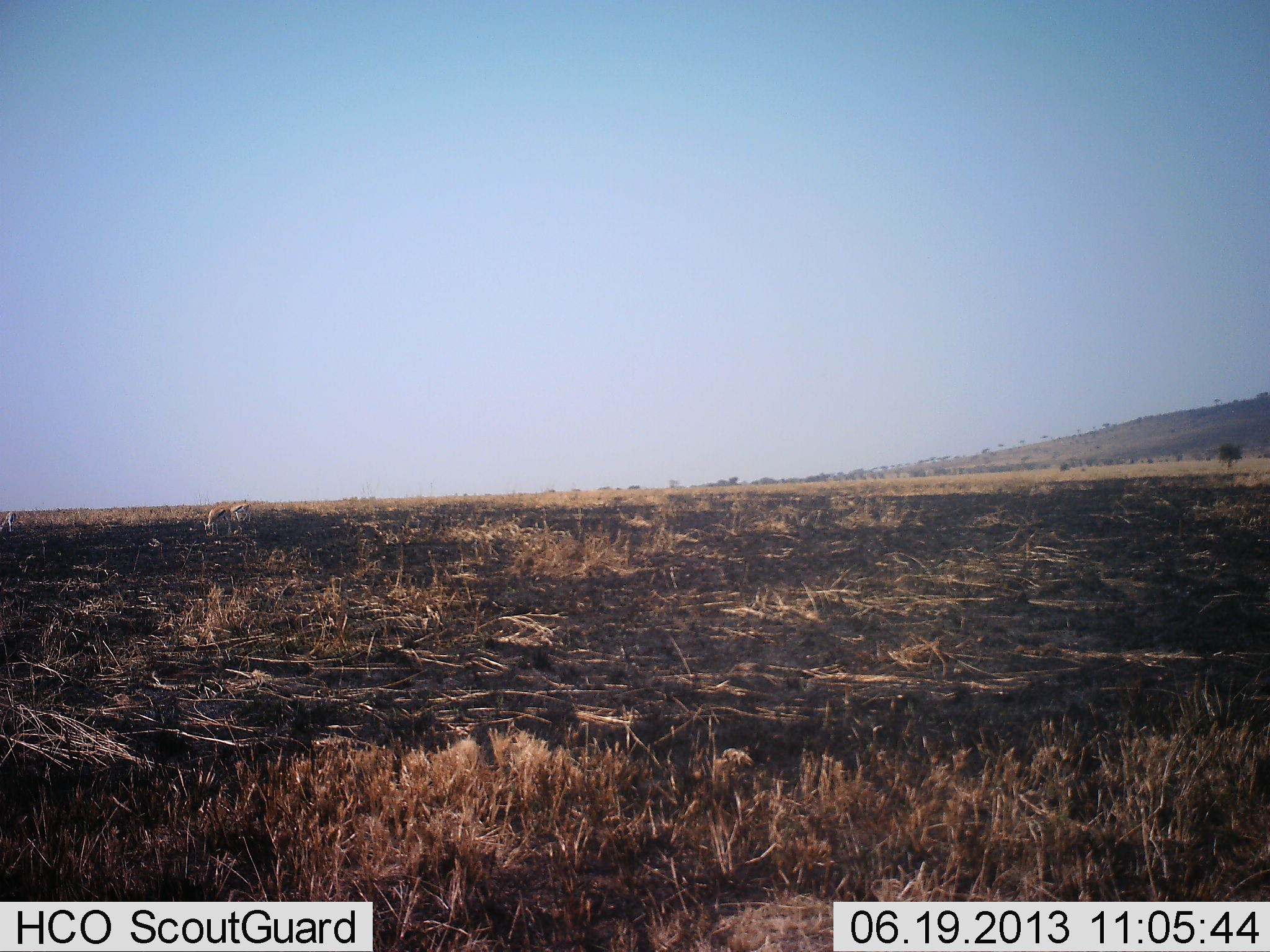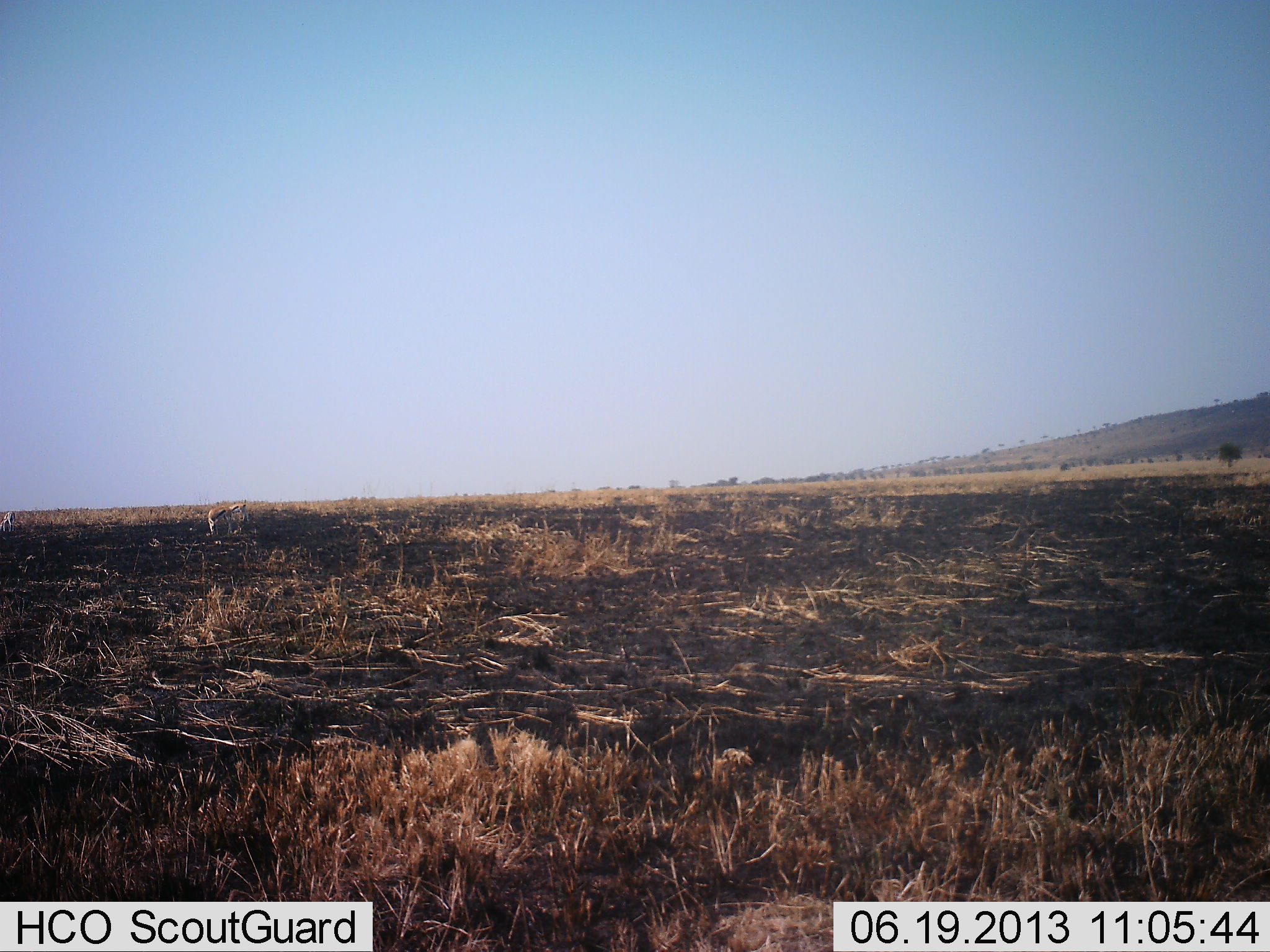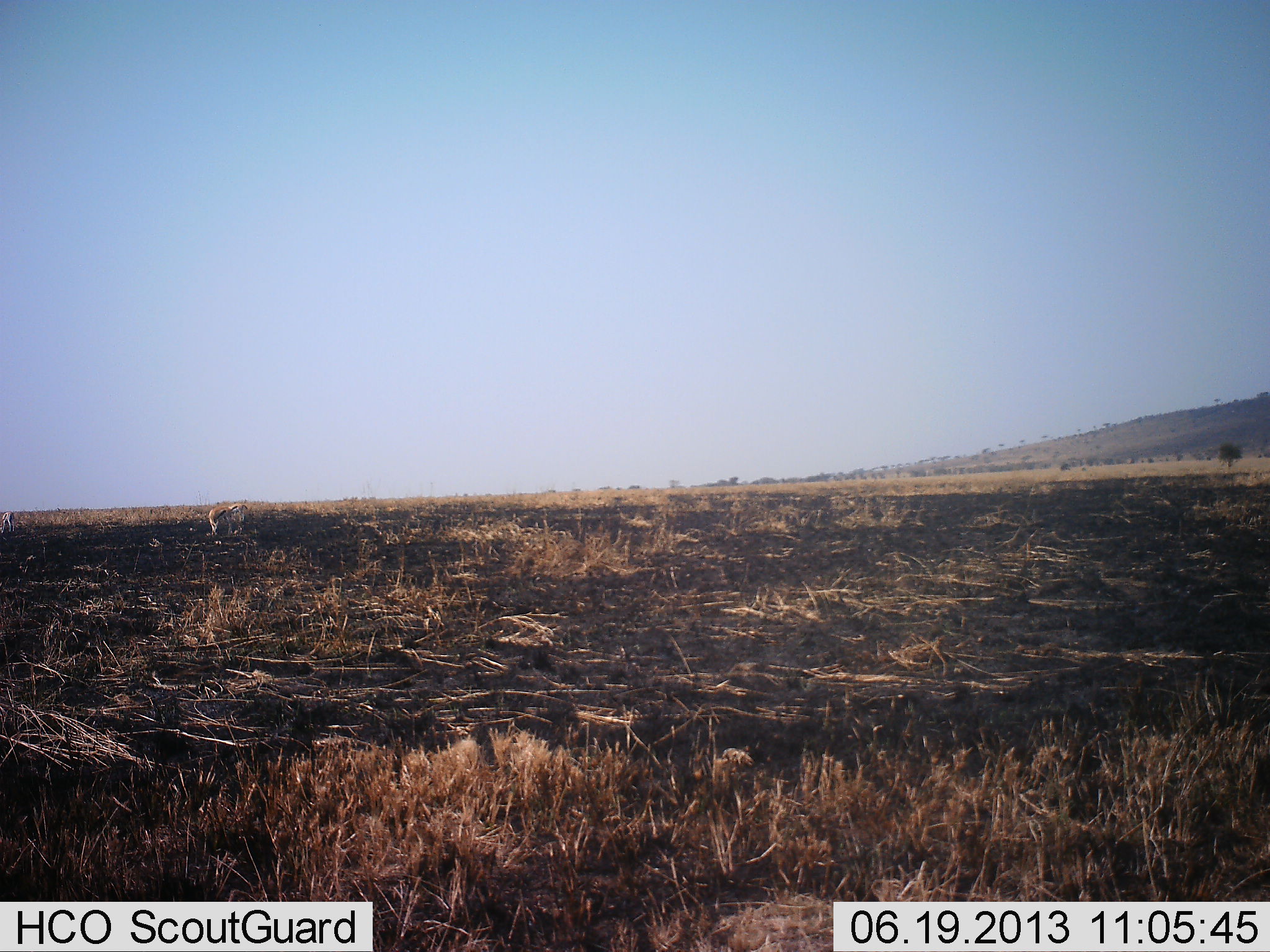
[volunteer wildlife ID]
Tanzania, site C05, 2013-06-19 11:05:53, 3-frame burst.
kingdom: Animalia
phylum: Chordata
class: Mammalia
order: Artiodactyla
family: Bovidae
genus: Eudorcas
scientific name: Eudorcas thomsonii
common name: thomson's gazelle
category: gazellethomsons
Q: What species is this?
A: Gazellethomsons (thomson's gazelle) (Eudorcas thomsonii).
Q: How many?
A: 2.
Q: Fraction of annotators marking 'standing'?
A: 40%.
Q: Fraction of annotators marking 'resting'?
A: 0%.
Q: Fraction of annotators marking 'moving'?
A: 0%.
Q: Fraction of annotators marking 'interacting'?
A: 0%.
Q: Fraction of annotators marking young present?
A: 0%.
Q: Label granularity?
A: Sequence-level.